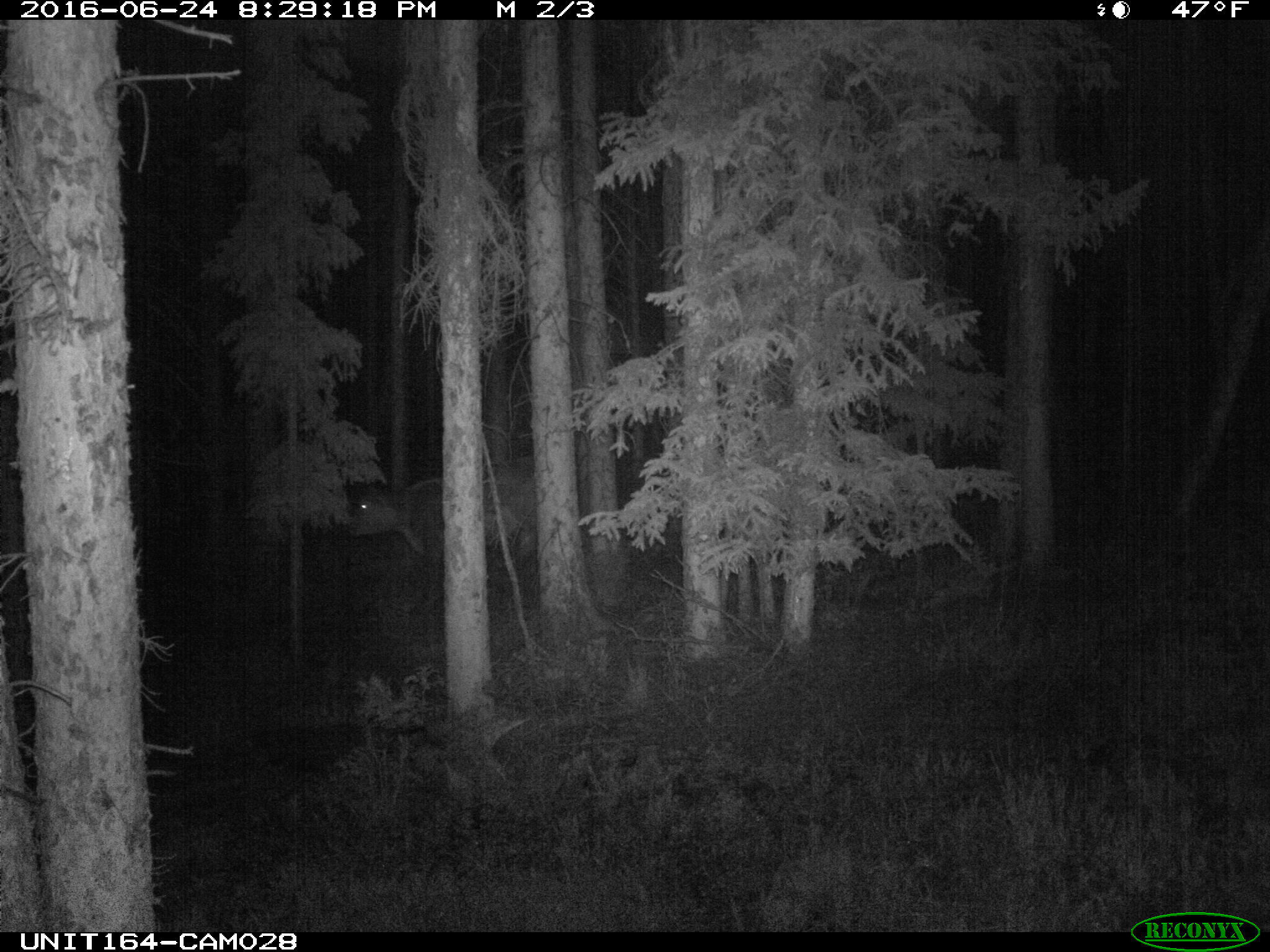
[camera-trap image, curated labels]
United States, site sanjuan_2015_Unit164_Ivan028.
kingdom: Animalia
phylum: Chordata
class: Mammalia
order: Artiodactyla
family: Bovidae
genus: Bos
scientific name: Bos taurus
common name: domestic cow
Bos taurus (domestic cow).